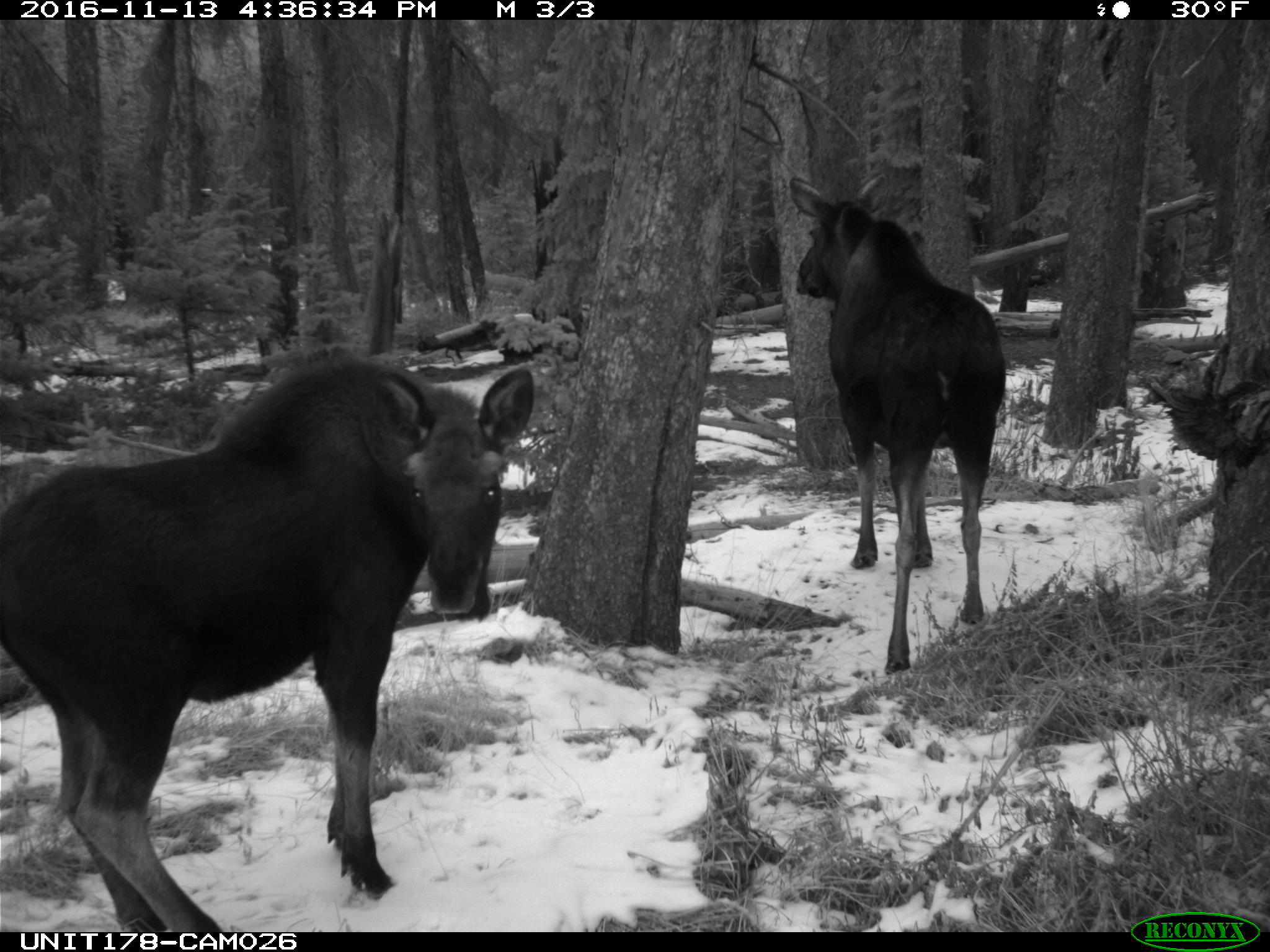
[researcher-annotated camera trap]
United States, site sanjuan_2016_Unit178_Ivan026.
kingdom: Animalia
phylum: Chordata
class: Mammalia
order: Artiodactyla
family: Cervidae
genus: Alces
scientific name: Alces alces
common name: moose